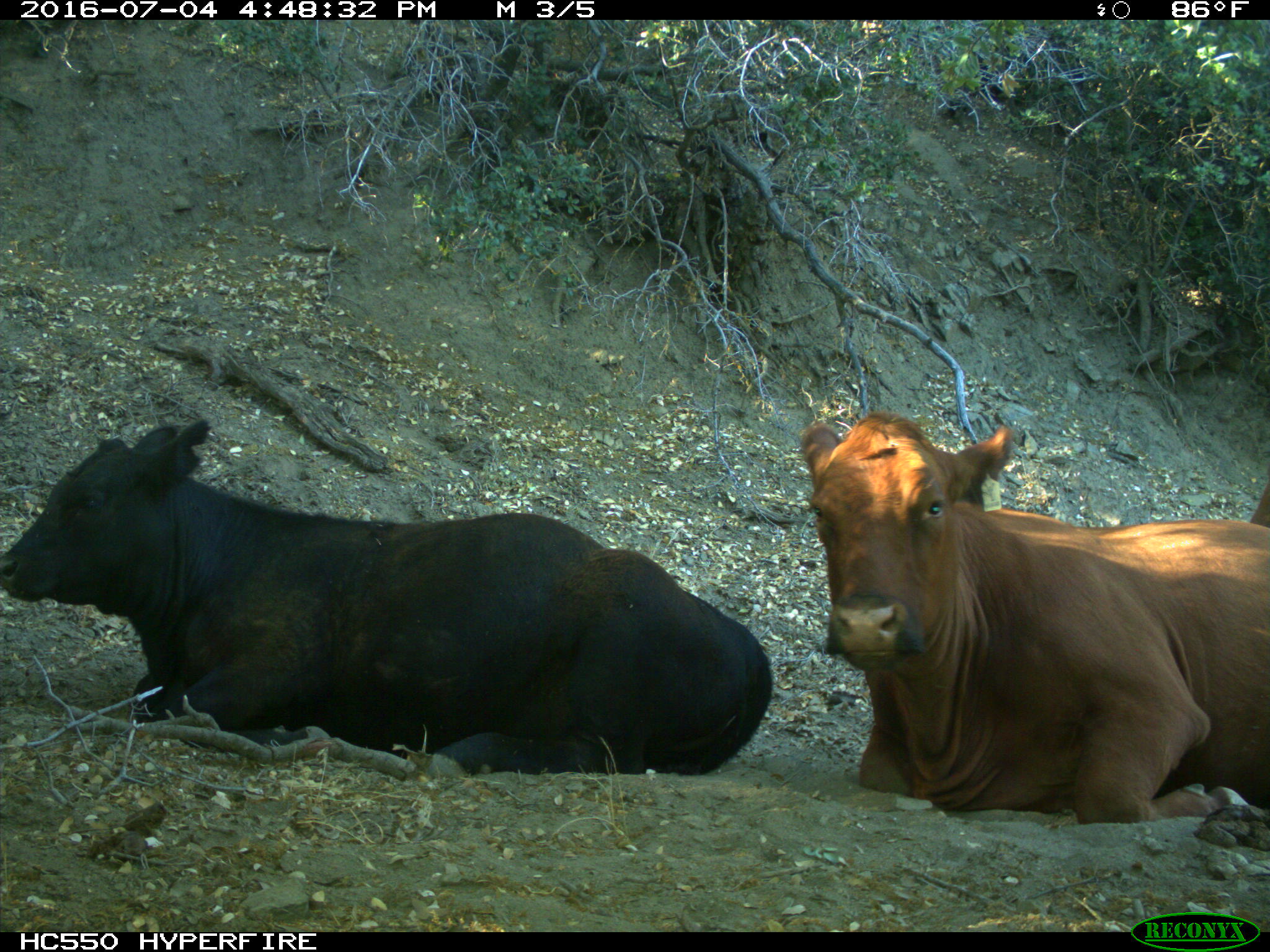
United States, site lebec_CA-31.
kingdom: Animalia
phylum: Chordata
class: Mammalia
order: Artiodactyla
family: Bovidae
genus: Bos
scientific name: Bos taurus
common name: domestic cow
Bos taurus (domestic cow).